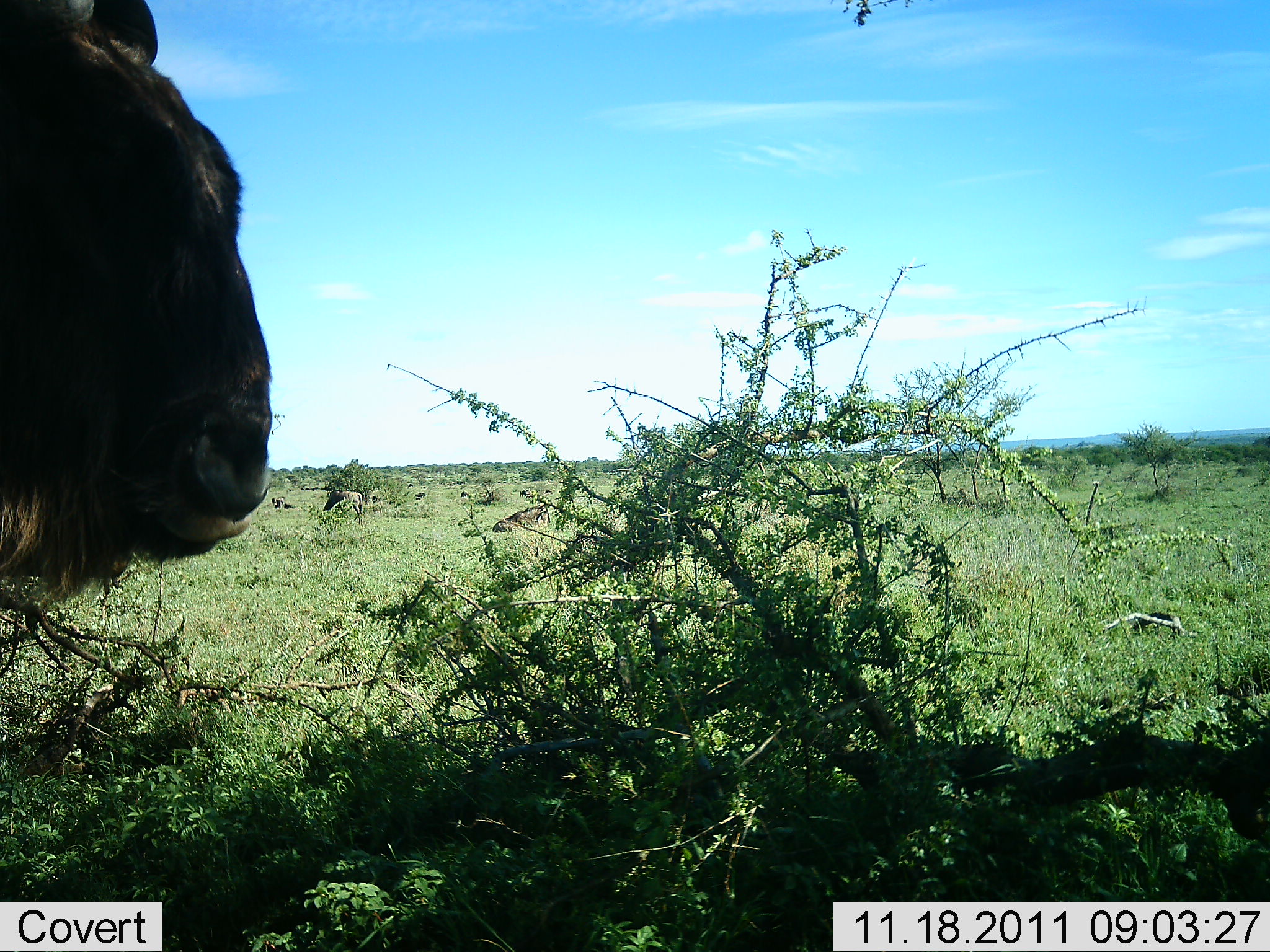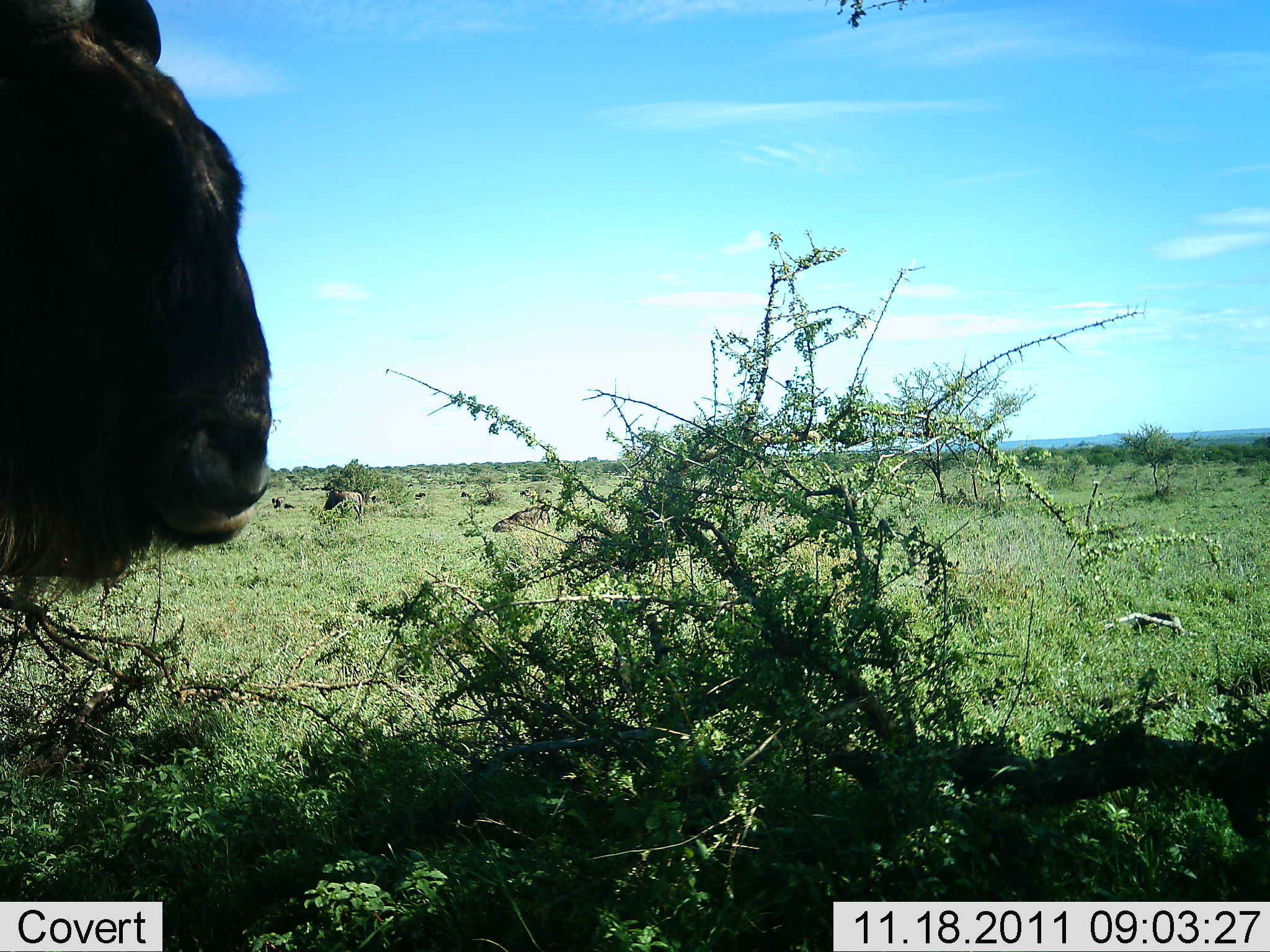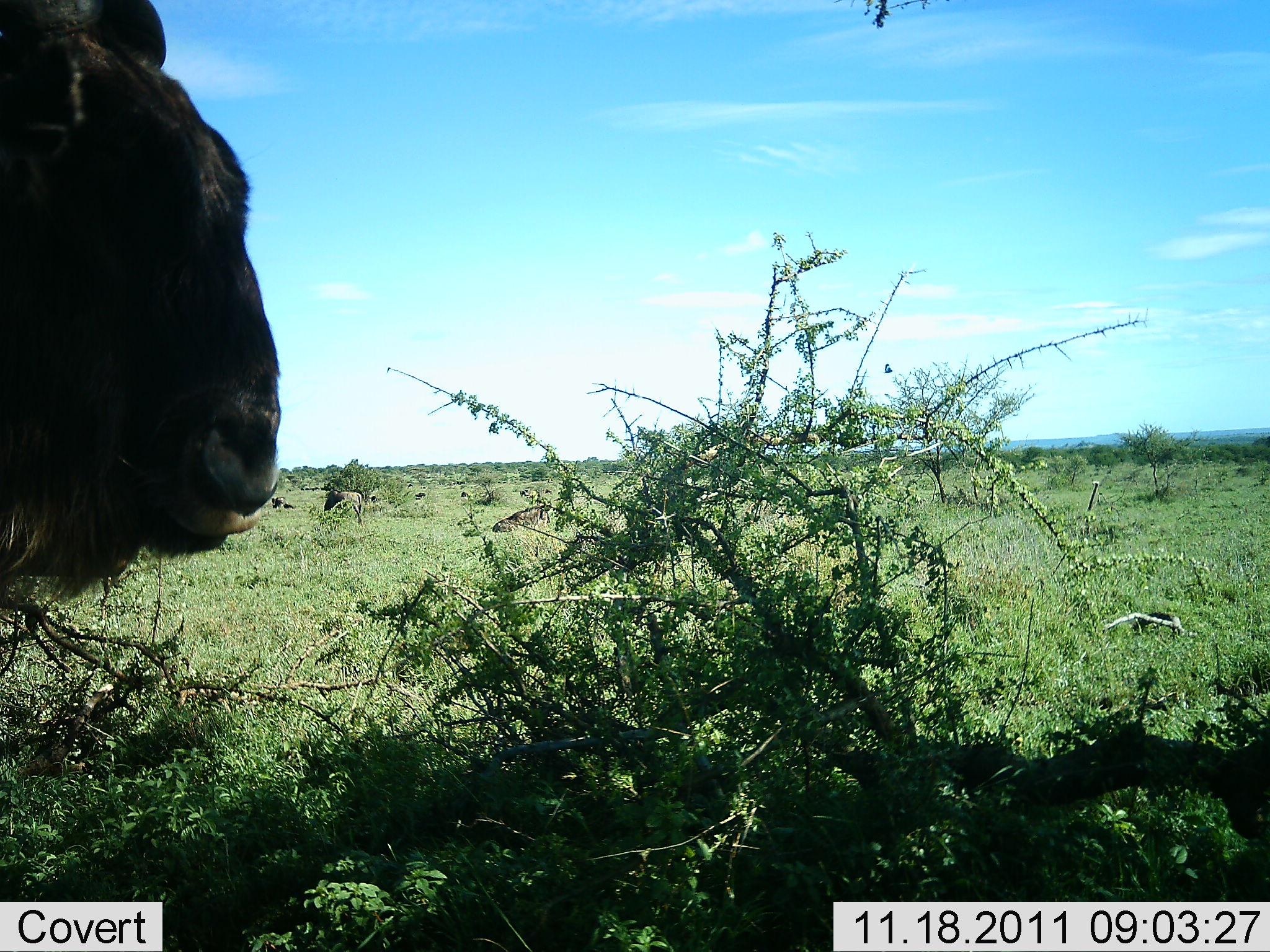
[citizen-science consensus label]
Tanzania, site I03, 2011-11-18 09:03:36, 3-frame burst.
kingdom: Animalia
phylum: Chordata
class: Mammalia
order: Artiodactyla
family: Bovidae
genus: Connochaetes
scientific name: Connochaetes taurinus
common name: blue wildebeest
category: wildebeest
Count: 1.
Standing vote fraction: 67%.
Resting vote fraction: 8%.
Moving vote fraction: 8%.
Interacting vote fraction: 8%.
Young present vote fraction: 0%.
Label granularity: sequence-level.